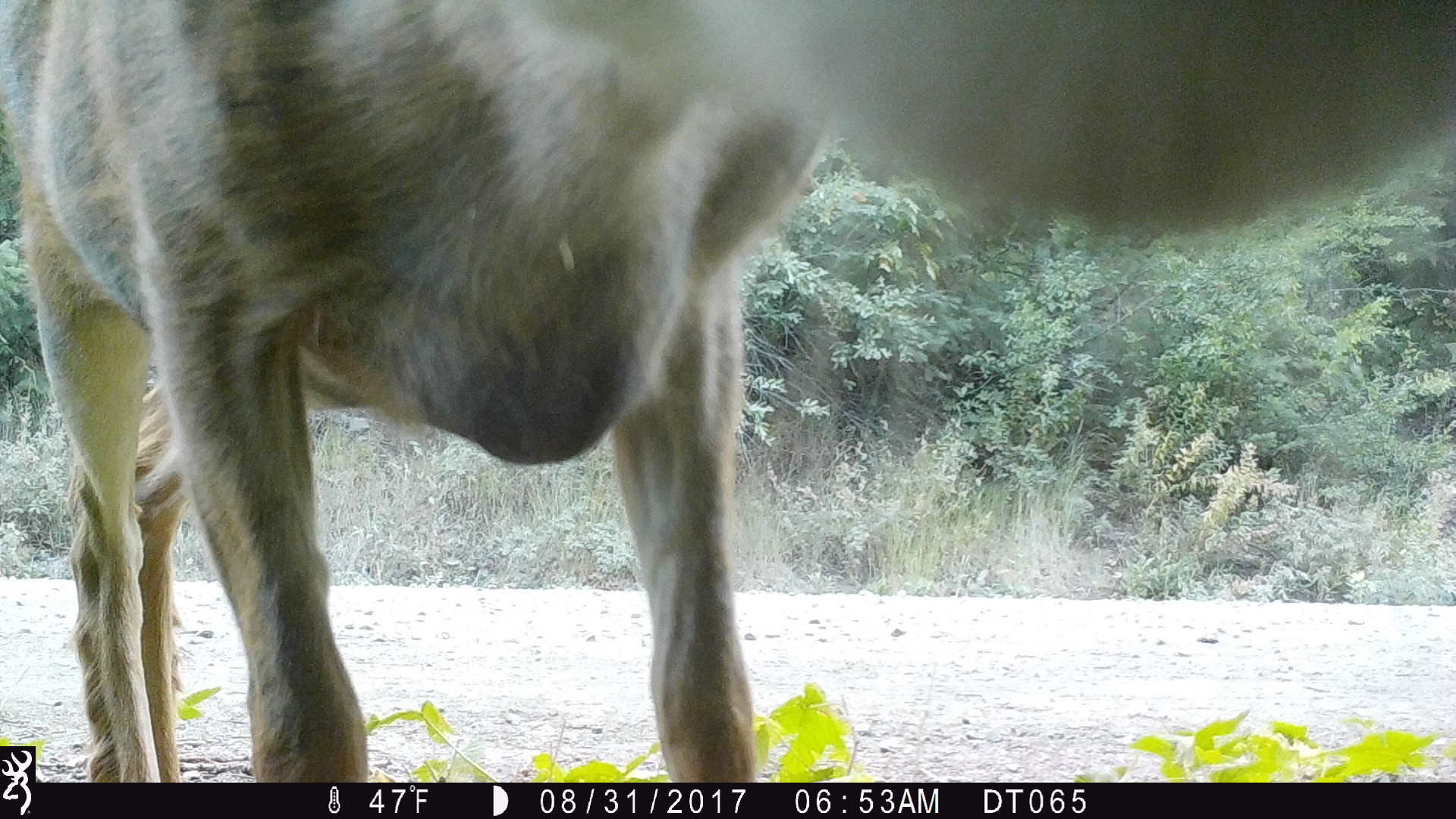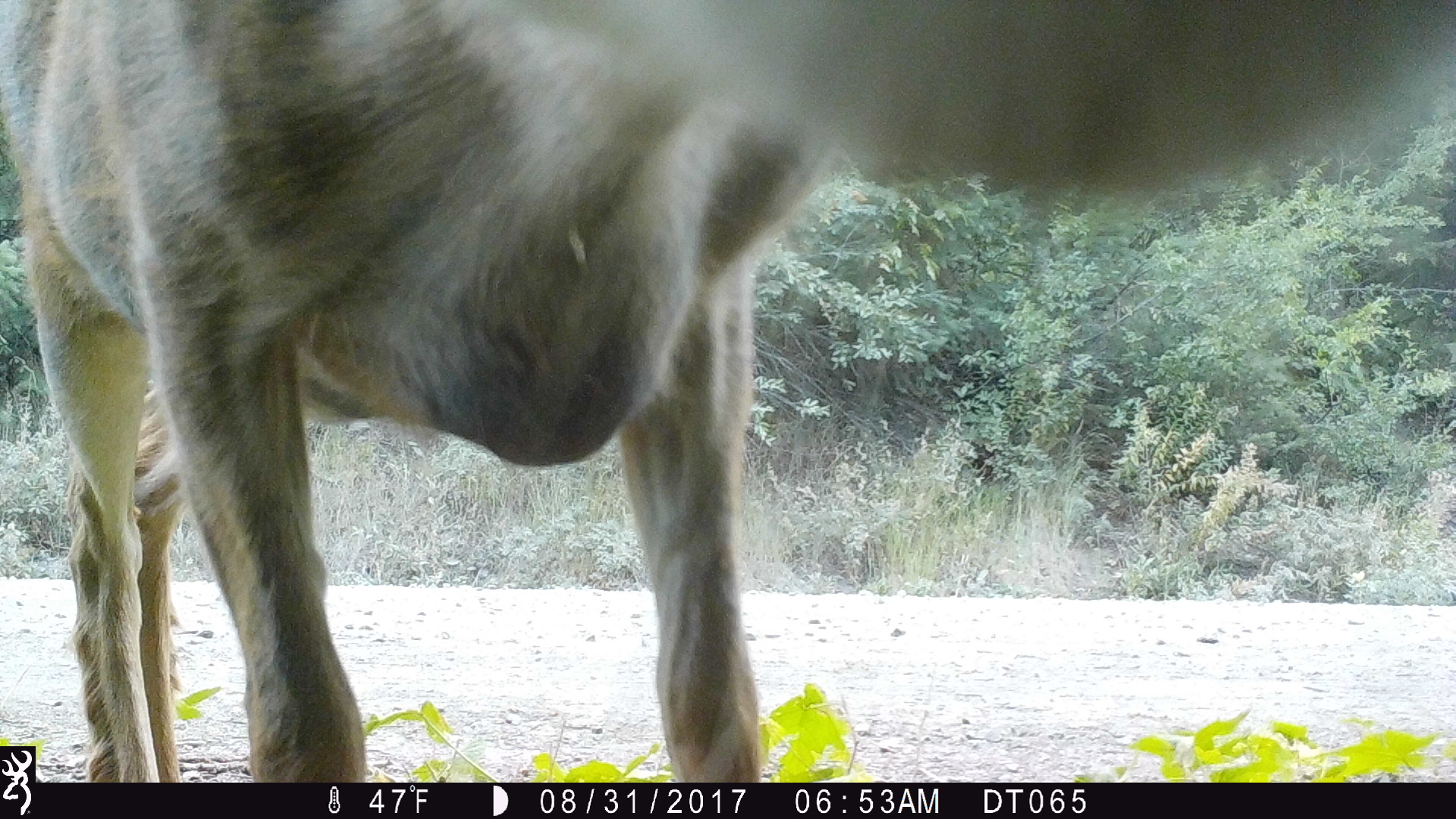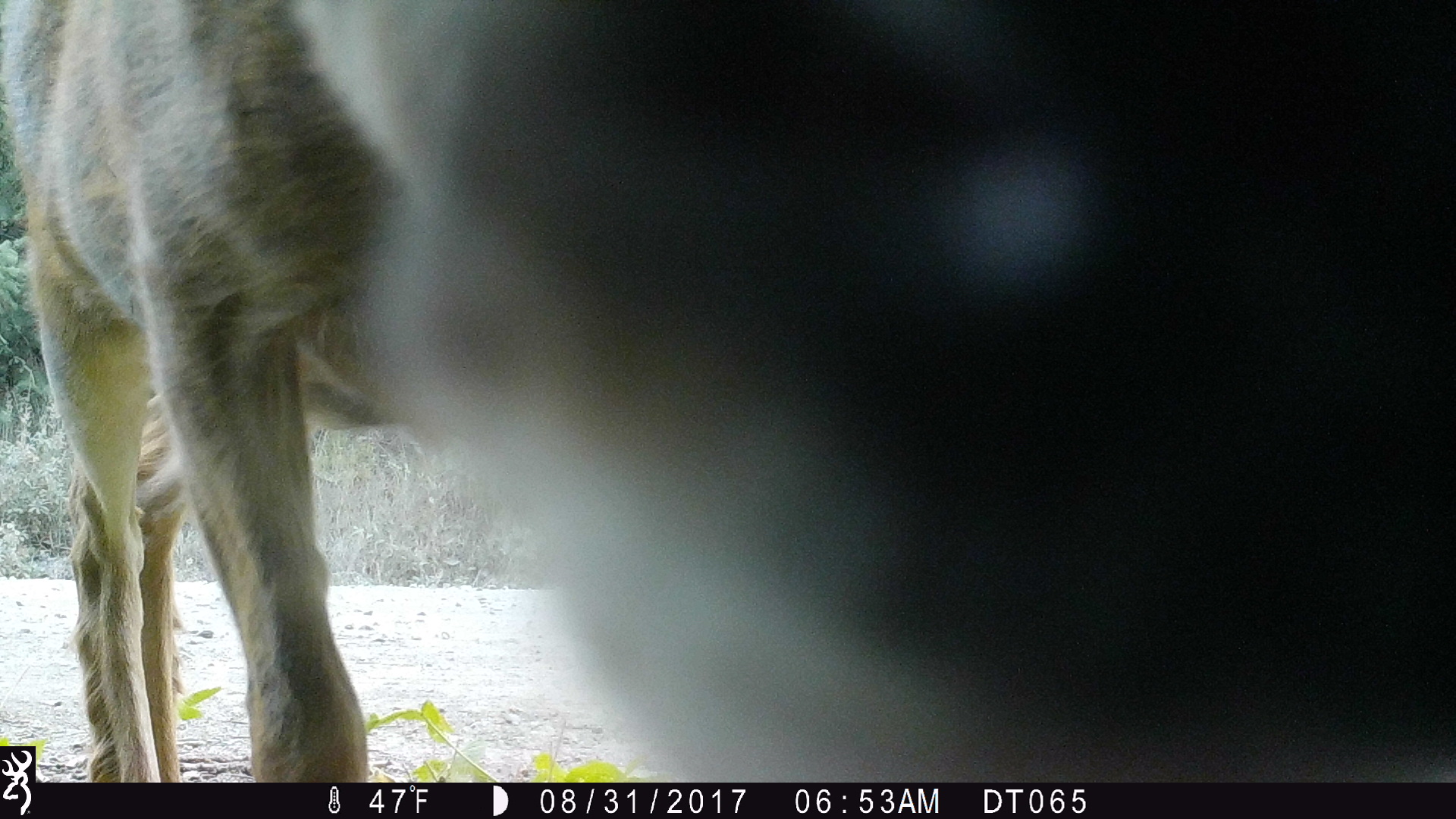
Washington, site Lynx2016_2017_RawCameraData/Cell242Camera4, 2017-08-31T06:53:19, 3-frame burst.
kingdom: Animalia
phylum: Chordata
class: Mammalia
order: Artiodactyla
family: Cervidae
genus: Odocoileus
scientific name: Odocoileus hemionus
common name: mule deer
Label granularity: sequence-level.